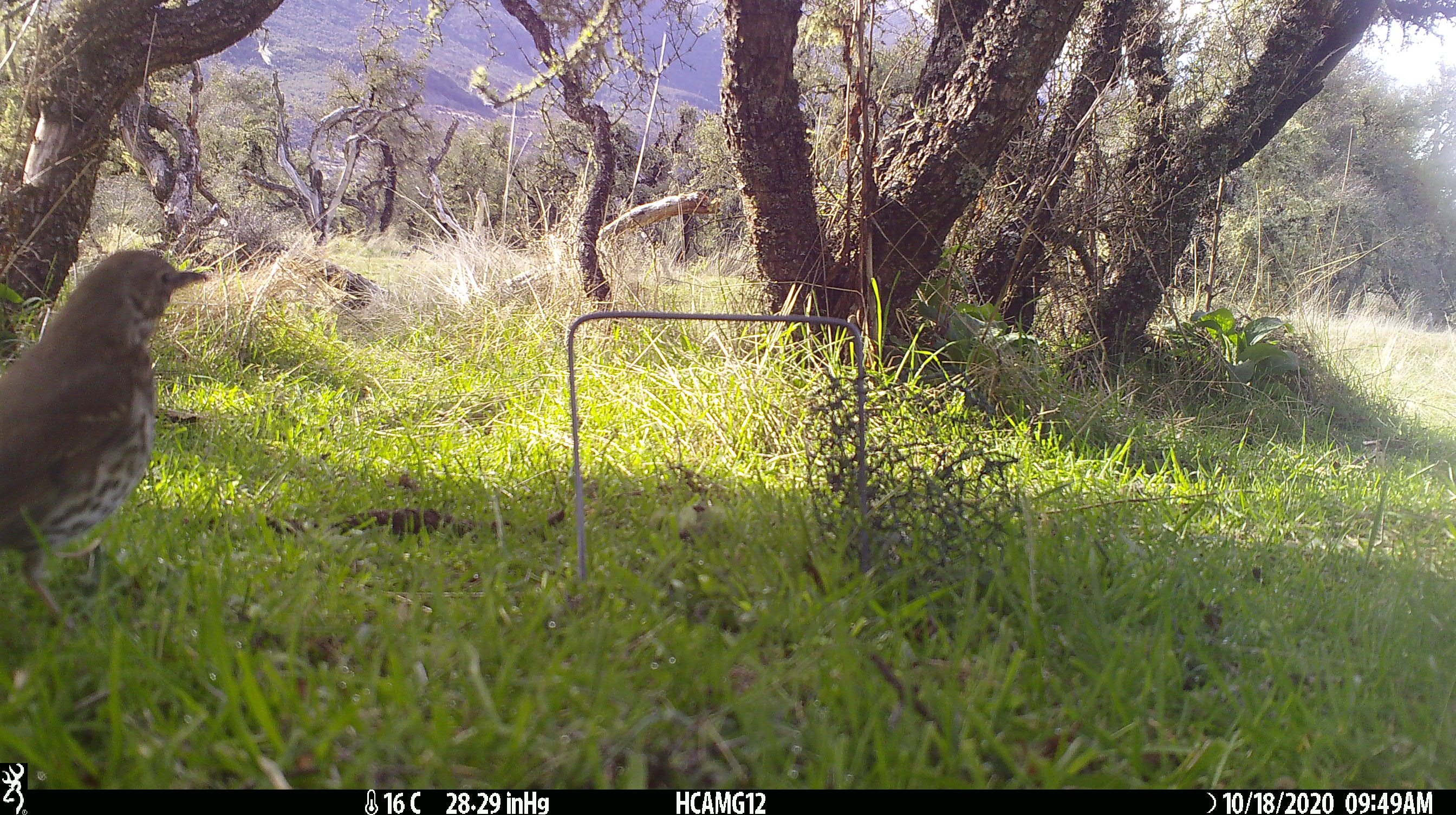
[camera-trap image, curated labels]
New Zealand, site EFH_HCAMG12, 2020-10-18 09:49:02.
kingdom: Animalia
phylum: Chordata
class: Aves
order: Passeriformes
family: Turdidae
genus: Turdus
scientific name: Turdus philomelos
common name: song thrush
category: thrush